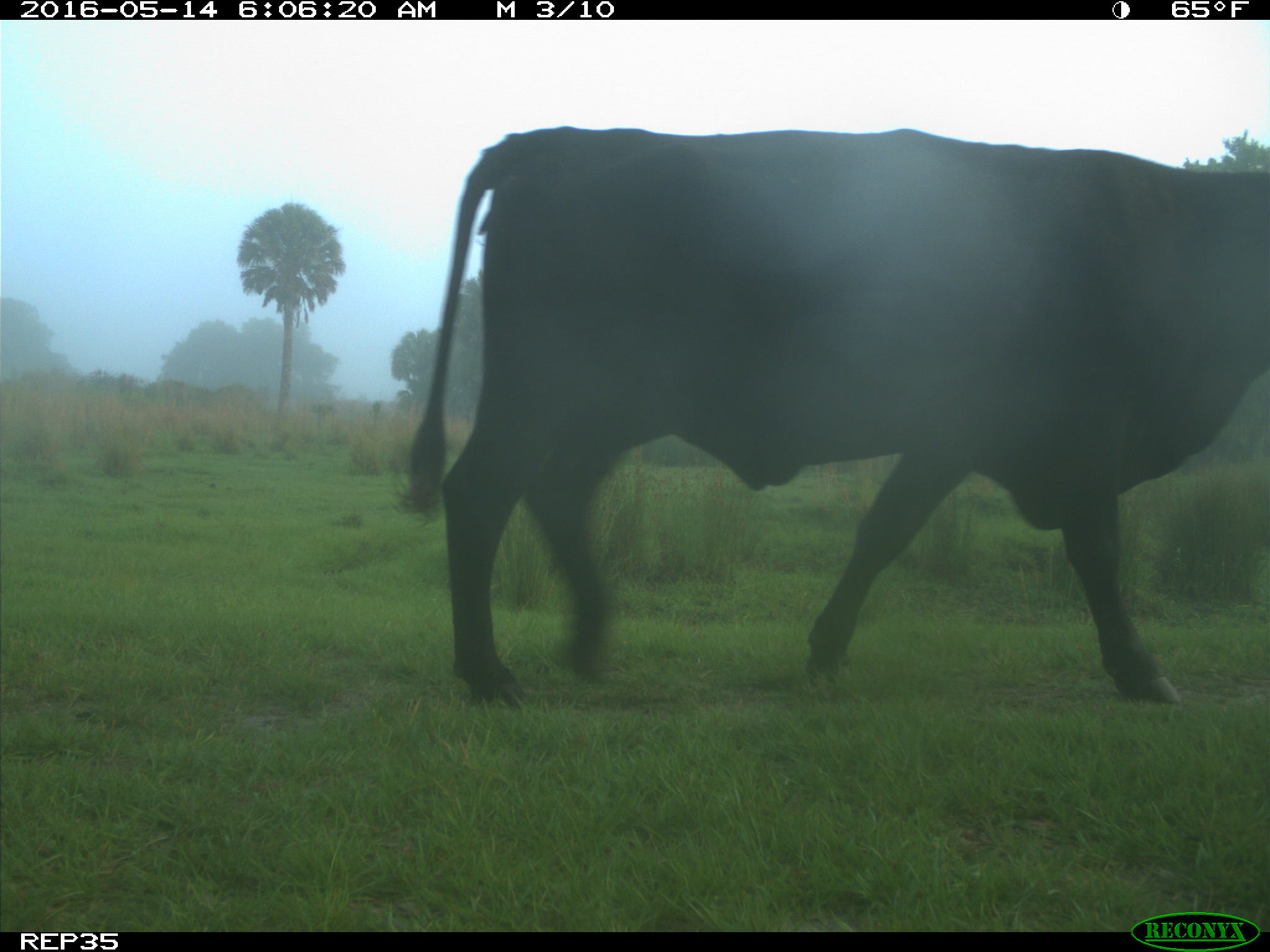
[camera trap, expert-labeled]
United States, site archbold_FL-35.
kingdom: Animalia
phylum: Chordata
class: Mammalia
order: Artiodactyla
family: Bovidae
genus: Bos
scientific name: Bos taurus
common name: domestic cow